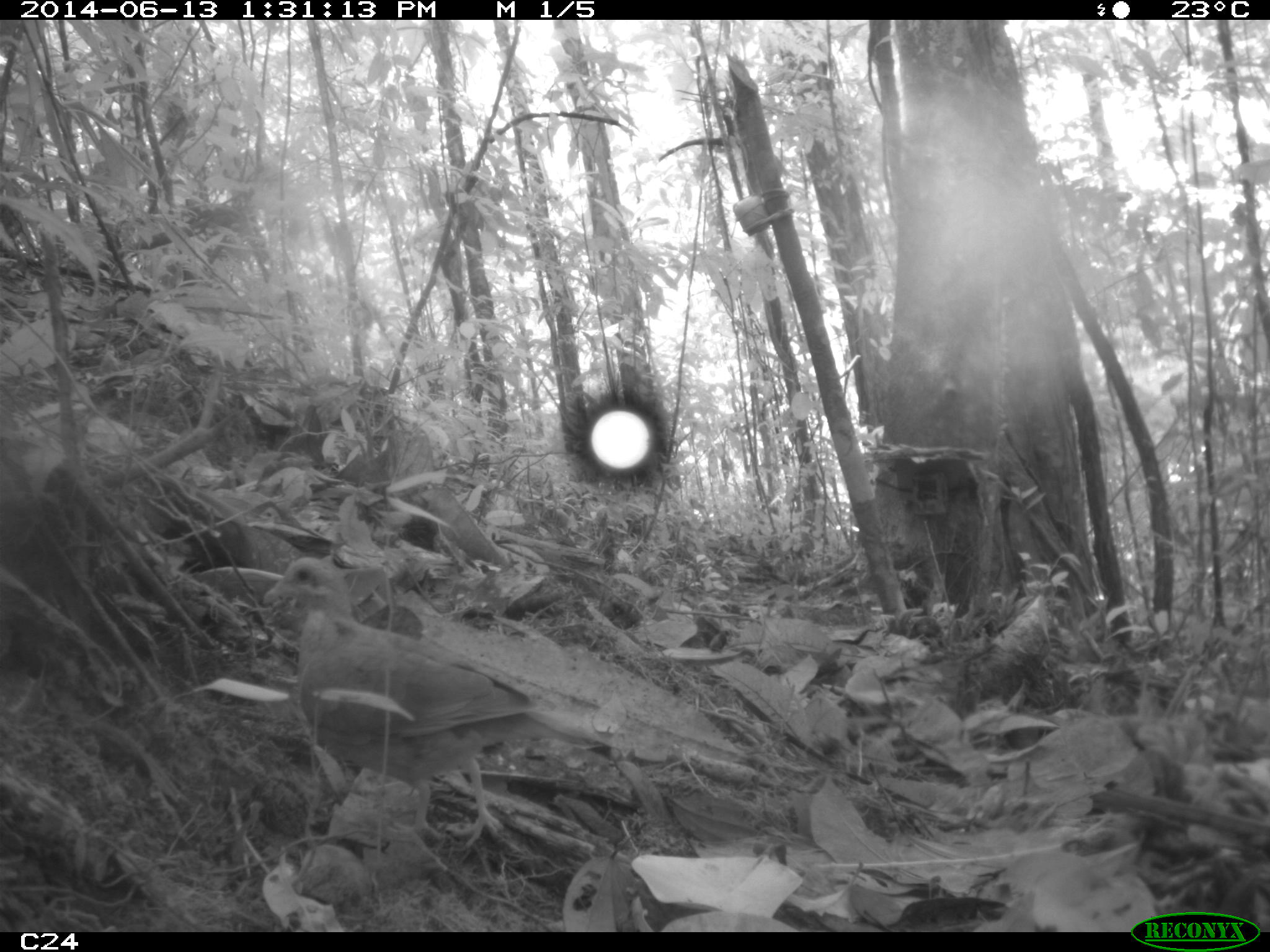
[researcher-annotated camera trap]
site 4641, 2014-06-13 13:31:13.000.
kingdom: Animalia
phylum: Chordata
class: Aves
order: Columbiformes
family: Columbidae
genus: Leptotila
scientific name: Leptotila rufaxilla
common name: gray-fronted dove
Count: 1.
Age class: adult.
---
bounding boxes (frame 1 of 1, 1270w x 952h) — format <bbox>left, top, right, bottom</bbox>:
leptotila rufaxilla: <bbox>261, 557, 626, 854</bbox>